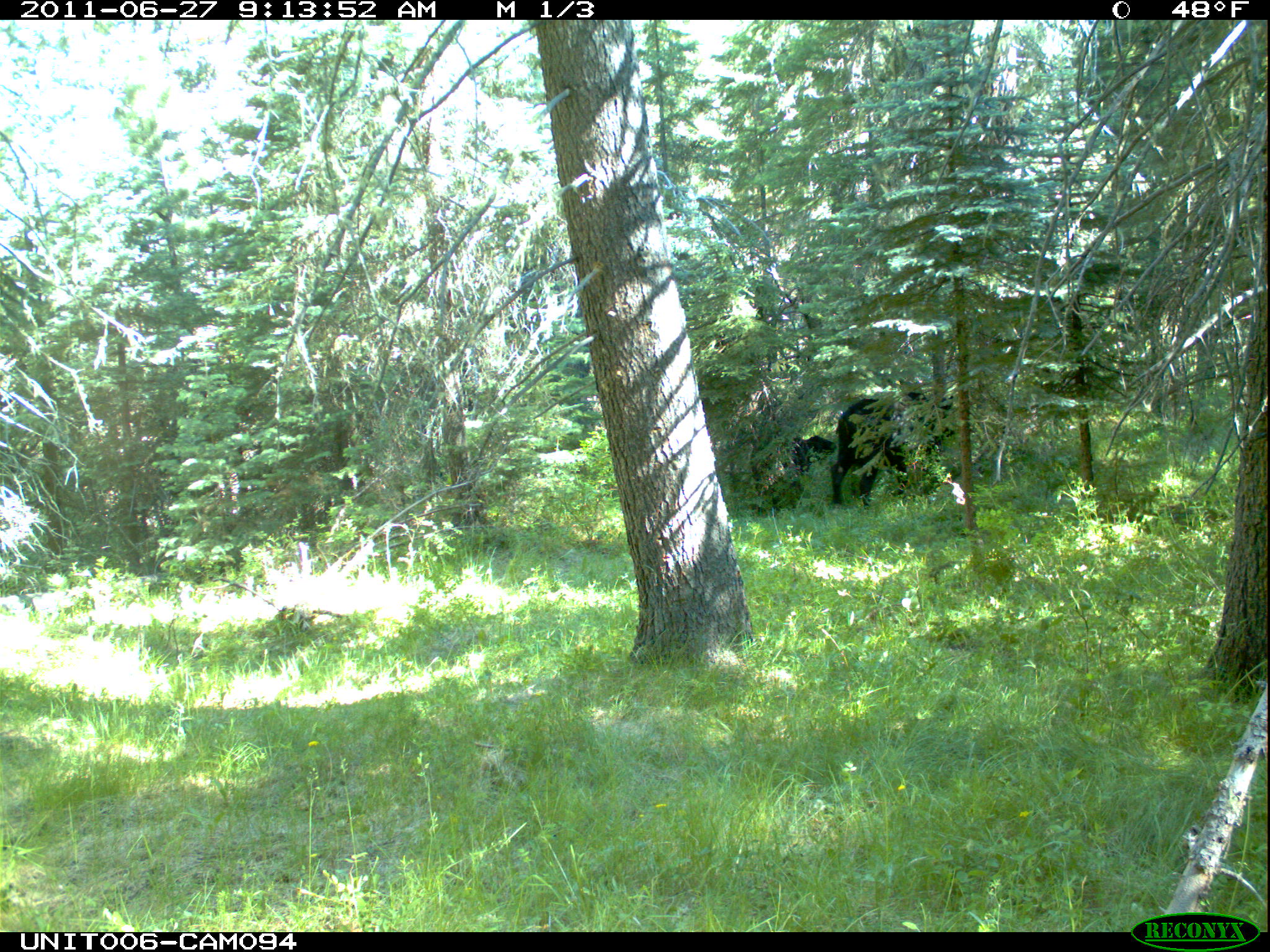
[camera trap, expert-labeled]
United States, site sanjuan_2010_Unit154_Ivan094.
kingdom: Animalia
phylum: Chordata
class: Mammalia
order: Artiodactyla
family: Bovidae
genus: Bos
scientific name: Bos taurus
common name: domestic cow